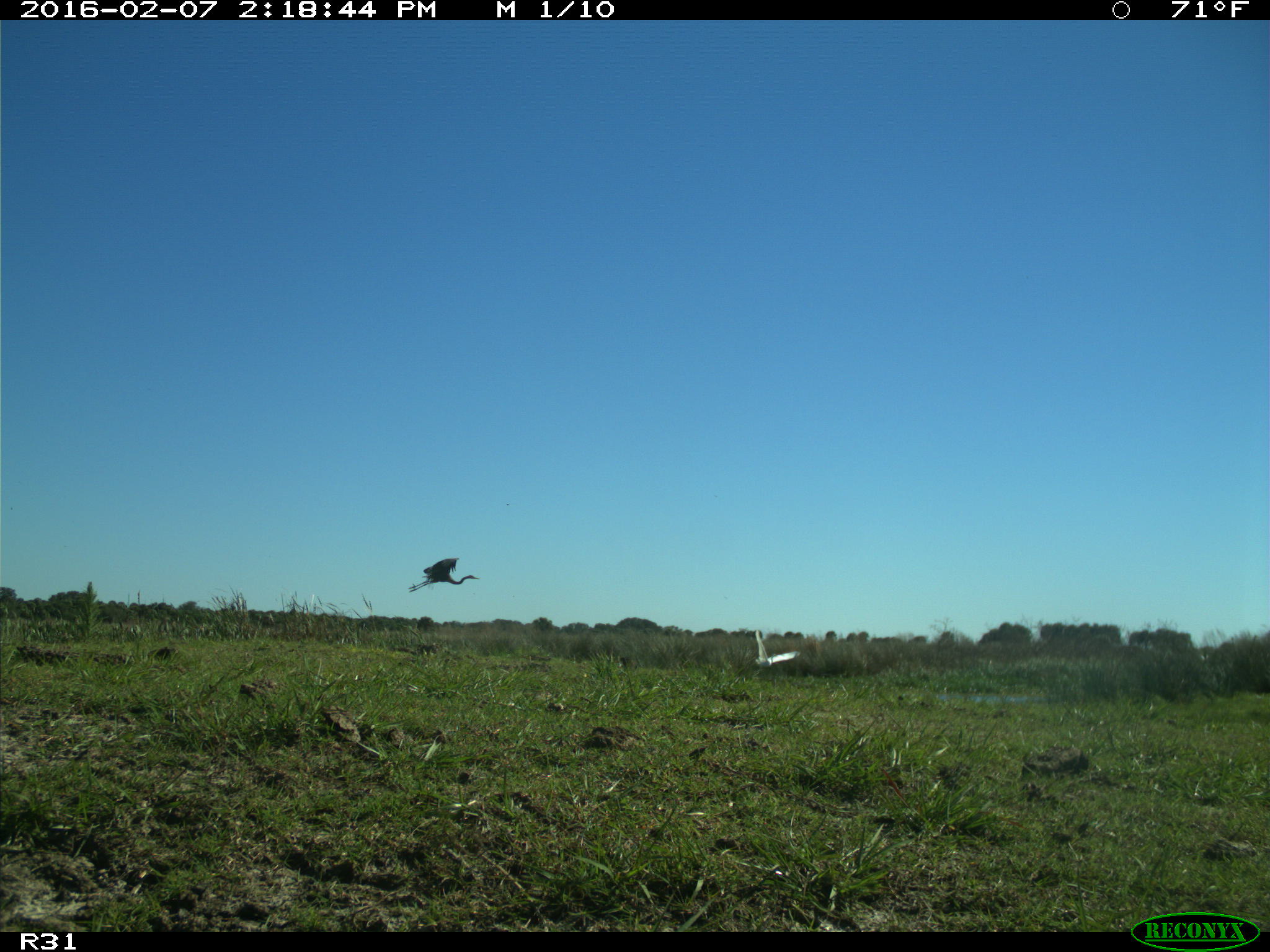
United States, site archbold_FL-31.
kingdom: Animalia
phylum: Chordata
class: Aves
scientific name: Aves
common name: birds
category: unidentified bird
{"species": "unidentified bird (birds) (Aves)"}